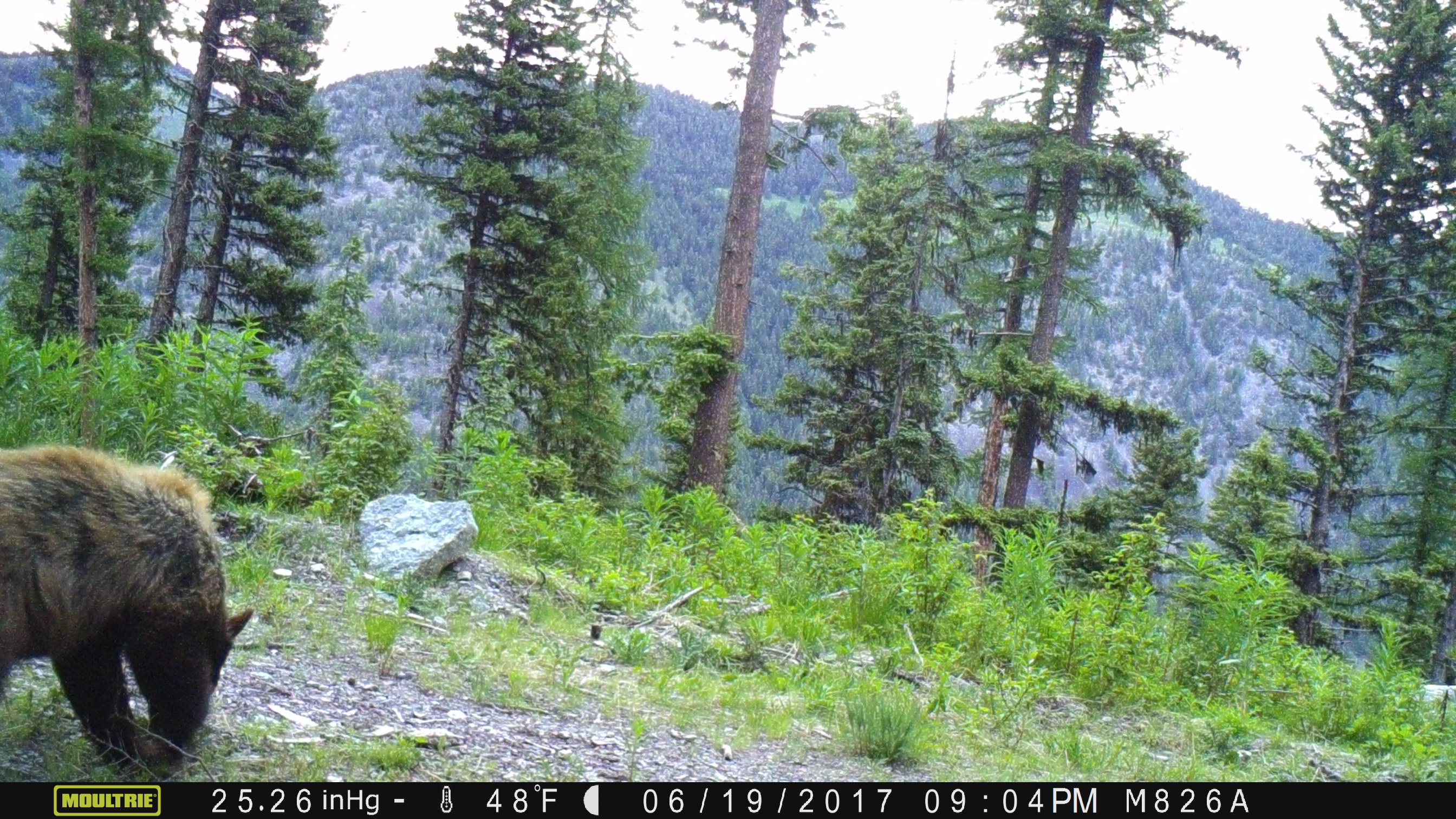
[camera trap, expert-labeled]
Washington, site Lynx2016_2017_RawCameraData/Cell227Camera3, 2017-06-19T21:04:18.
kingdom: Animalia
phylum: Chordata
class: Mammalia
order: Carnivora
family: Ursidae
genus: Ursus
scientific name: Ursus americanus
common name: american black bear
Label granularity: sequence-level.